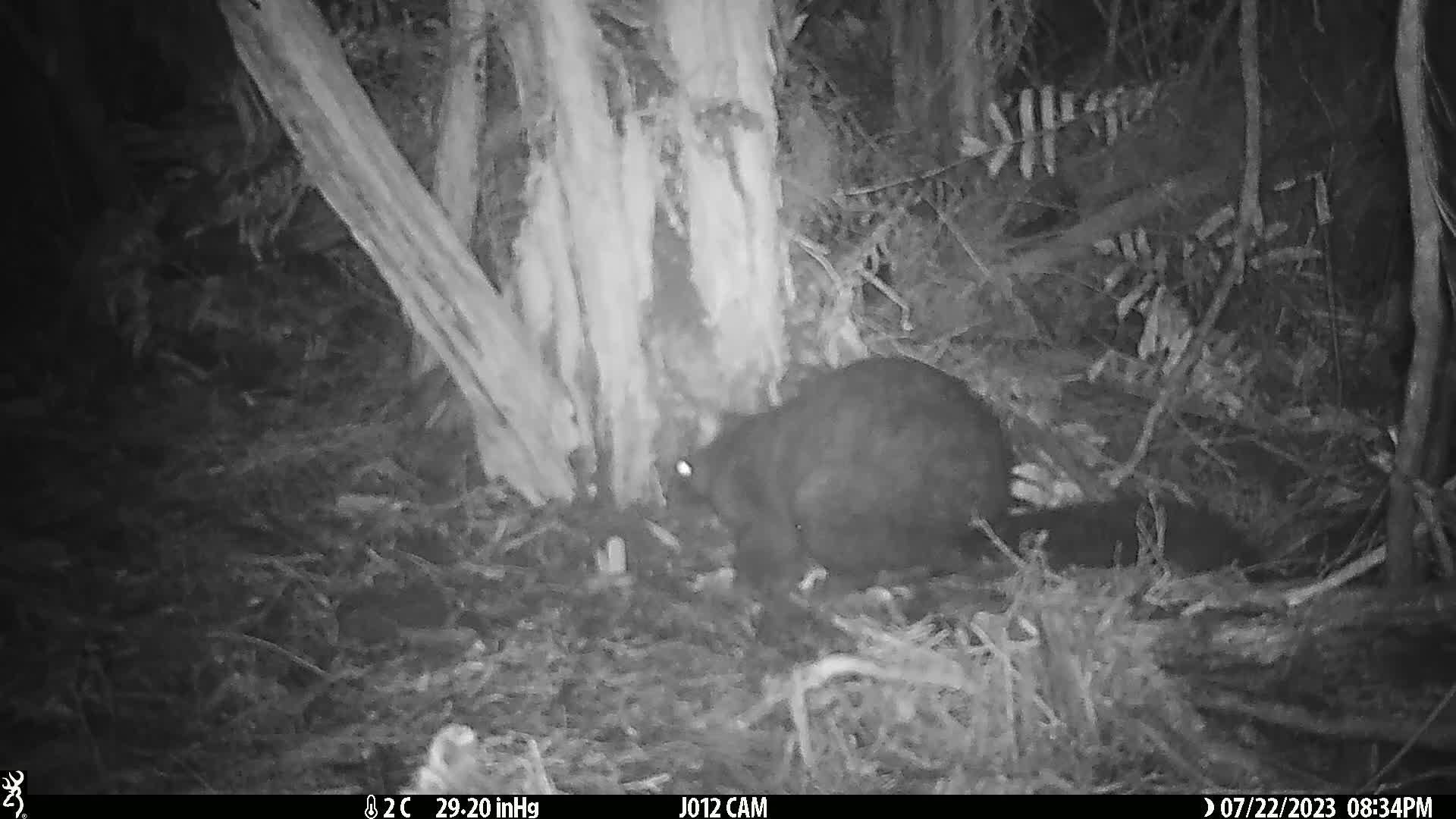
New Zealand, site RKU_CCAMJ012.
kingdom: Animalia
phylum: Chordata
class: Mammalia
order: Diprotodontia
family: Phalangeridae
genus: Trichosurus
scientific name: Trichosurus vulpecula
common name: common brushtail possum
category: possum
Possum (common brushtail possum) (Trichosurus vulpecula).